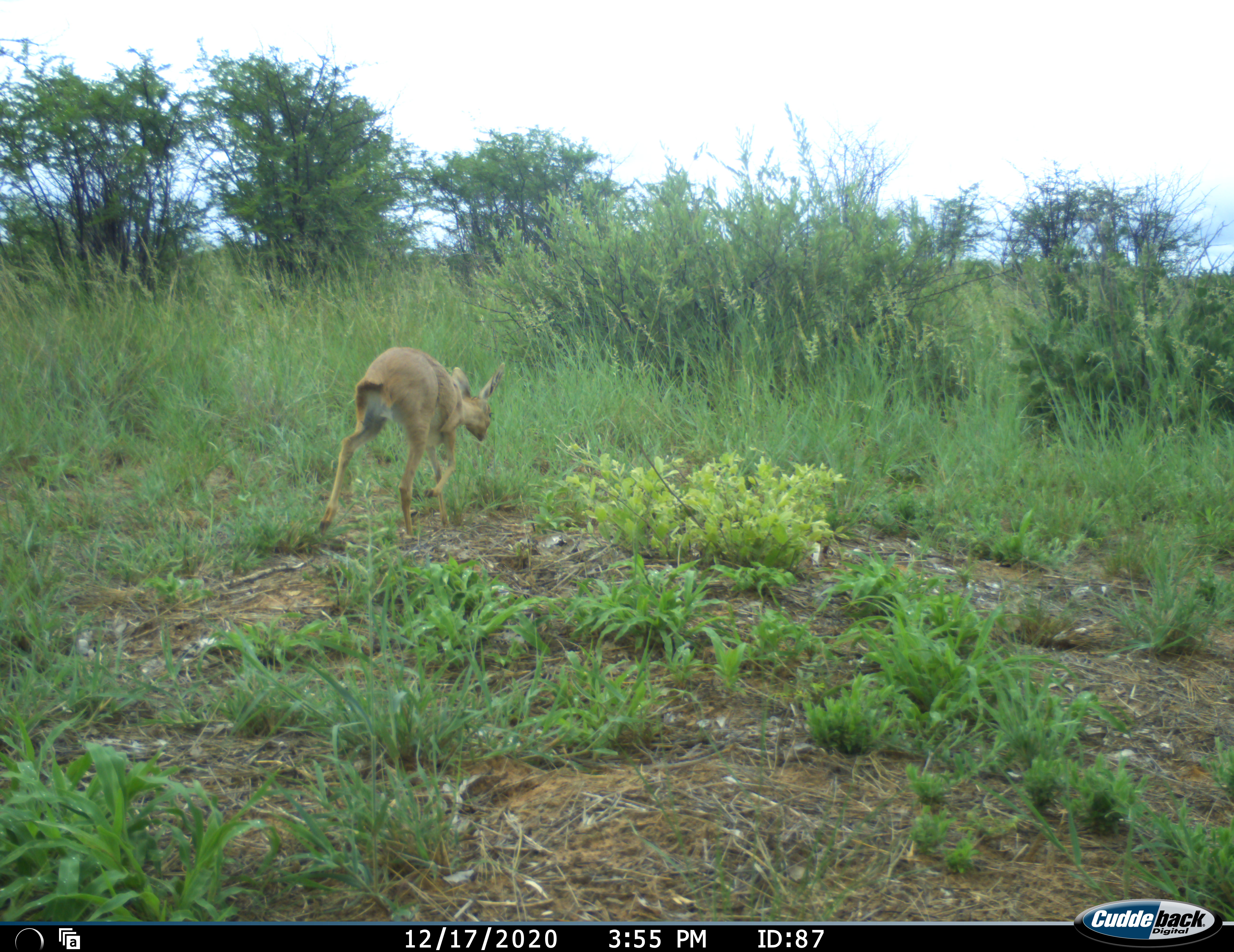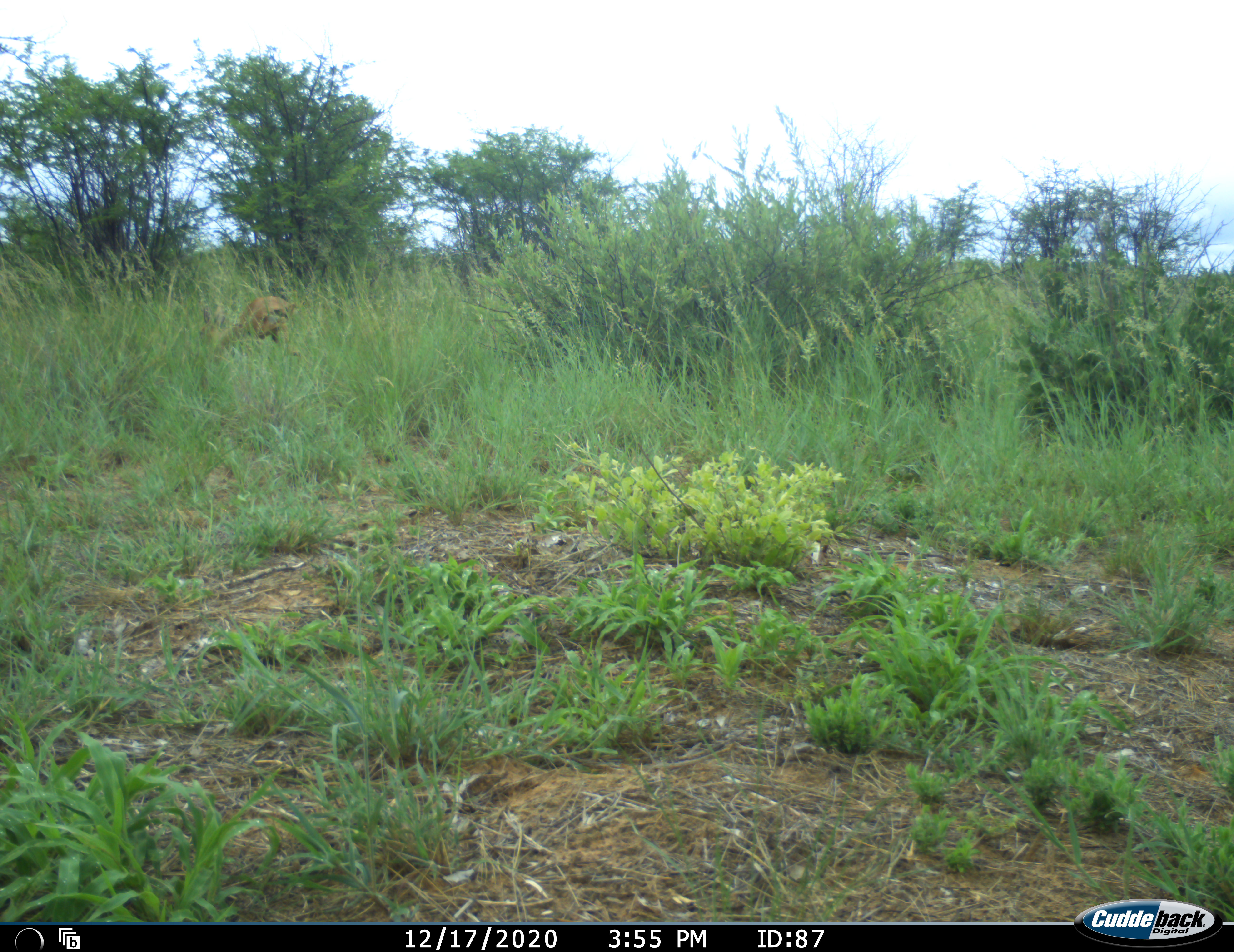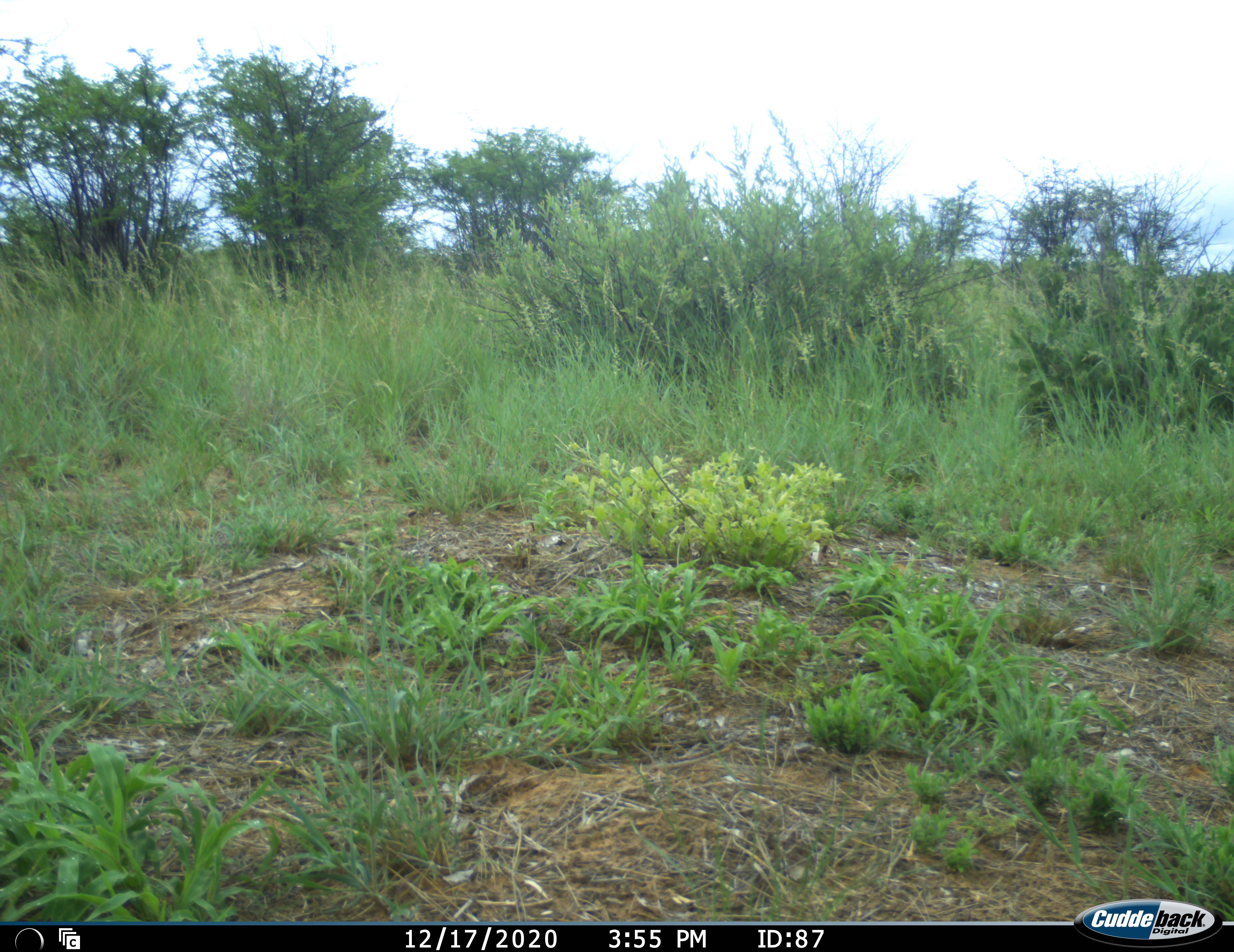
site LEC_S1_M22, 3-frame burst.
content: unidentified animal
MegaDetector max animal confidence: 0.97